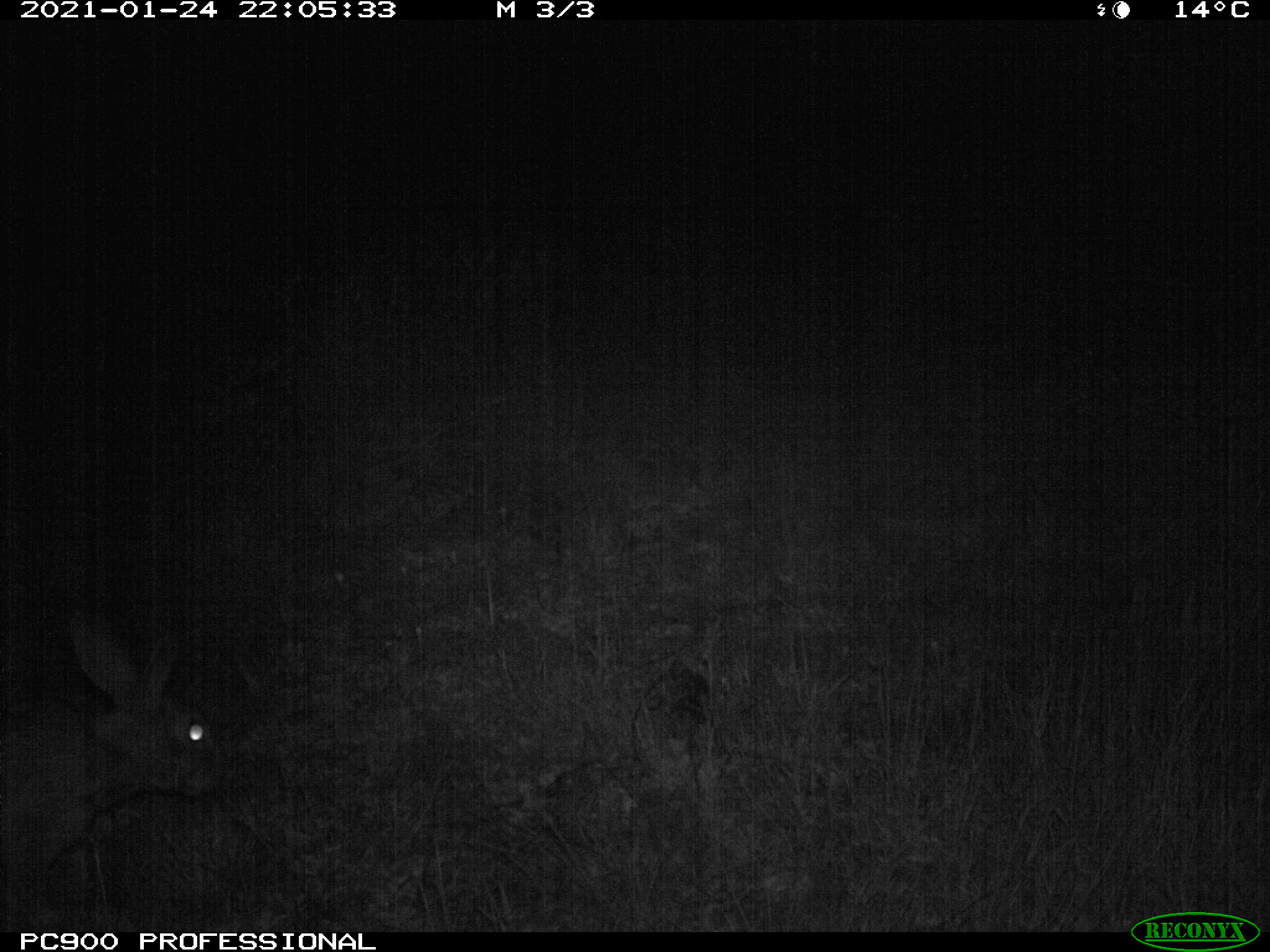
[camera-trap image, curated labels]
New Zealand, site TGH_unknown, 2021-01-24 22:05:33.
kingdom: Animalia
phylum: Chordata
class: Mammalia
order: Lagomorpha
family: Leporidae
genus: Oryctolagus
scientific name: Oryctolagus cuniculus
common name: european rabbit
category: rabbit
Rabbit (european rabbit) (Oryctolagus cuniculus).